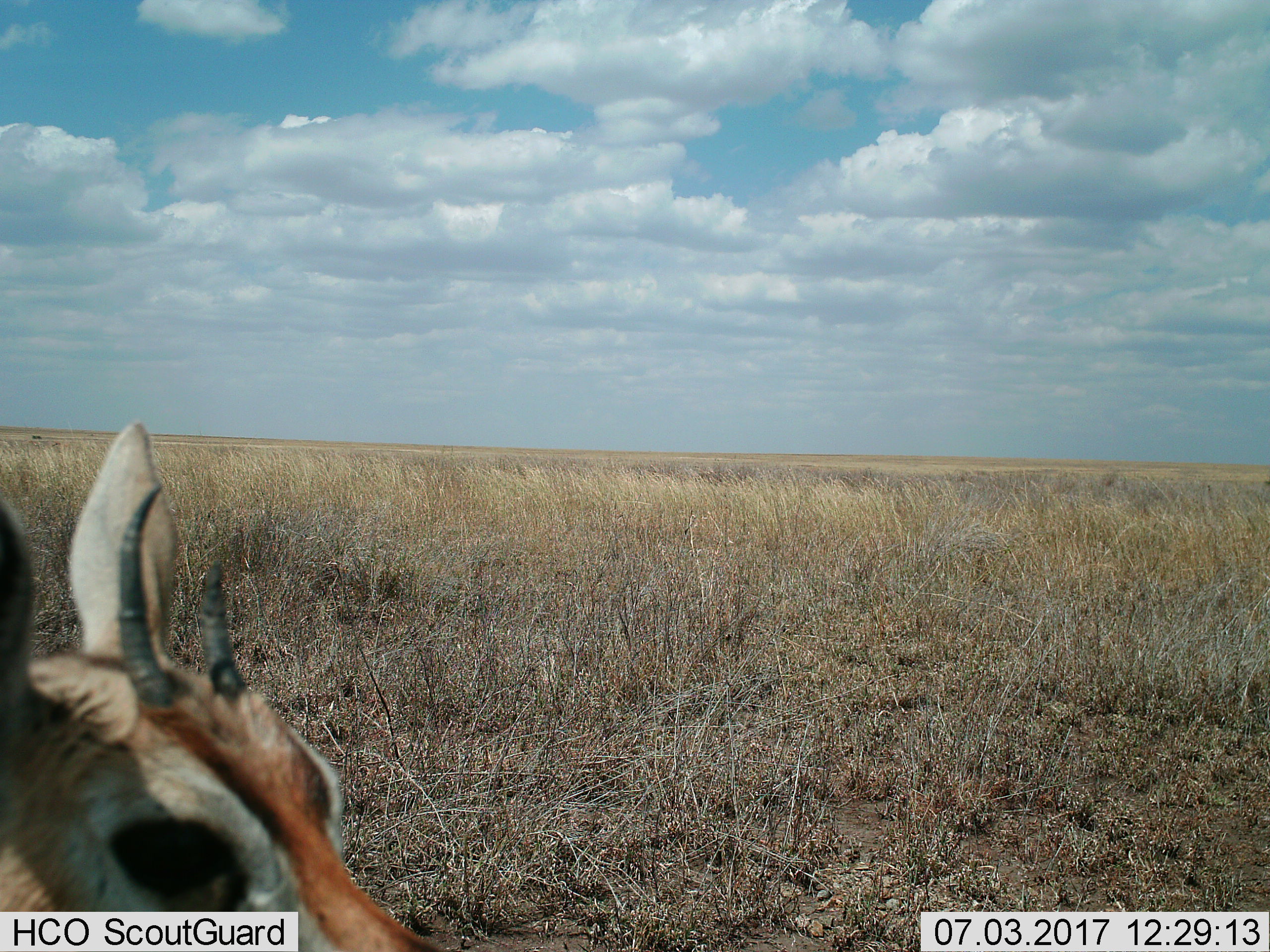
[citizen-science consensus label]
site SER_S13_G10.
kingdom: Animalia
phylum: Chordata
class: Mammalia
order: Artiodactyla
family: Bovidae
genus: Eudorcas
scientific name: Eudorcas thomsonii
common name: thomson's gazelle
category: gazellethomsons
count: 1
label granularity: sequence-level